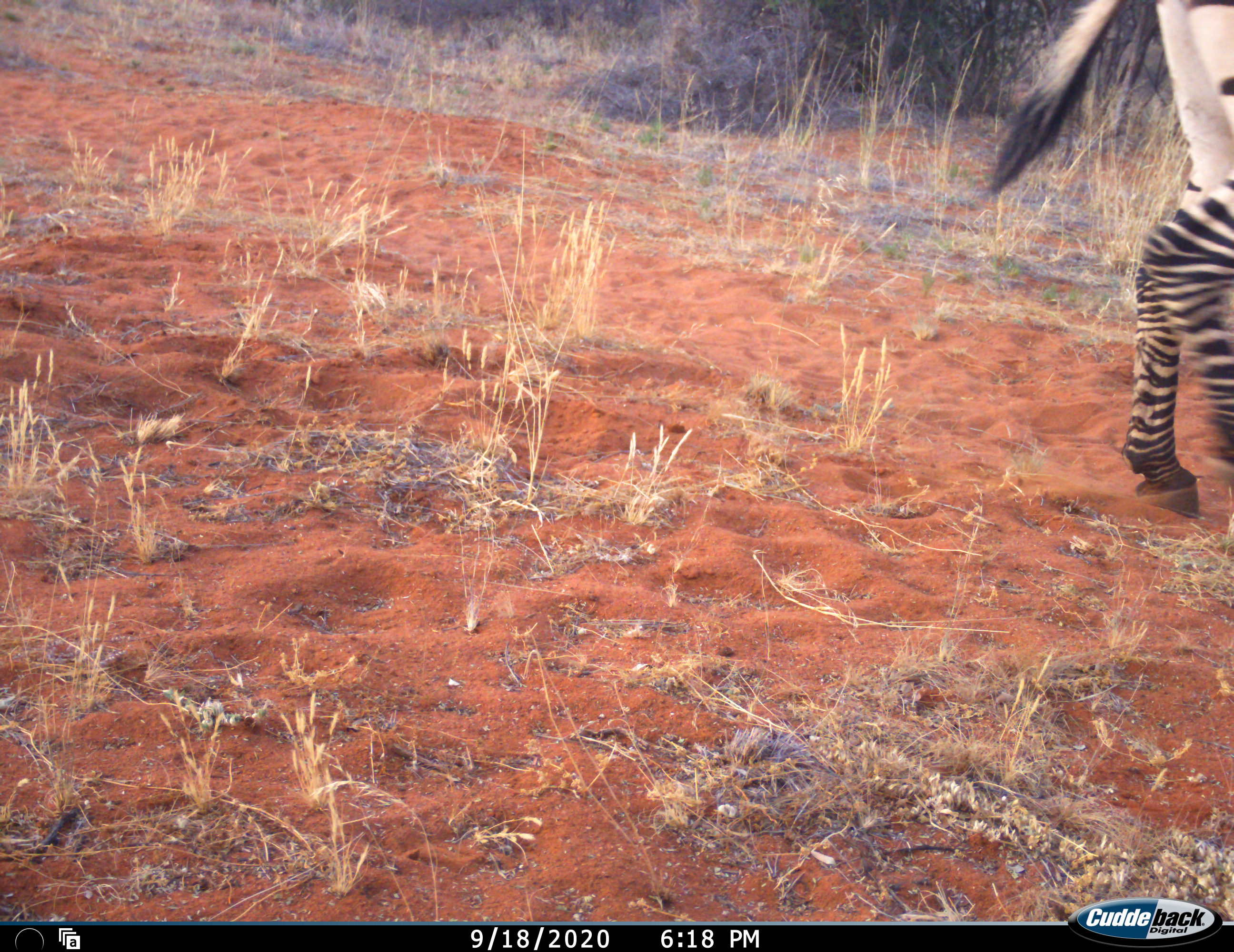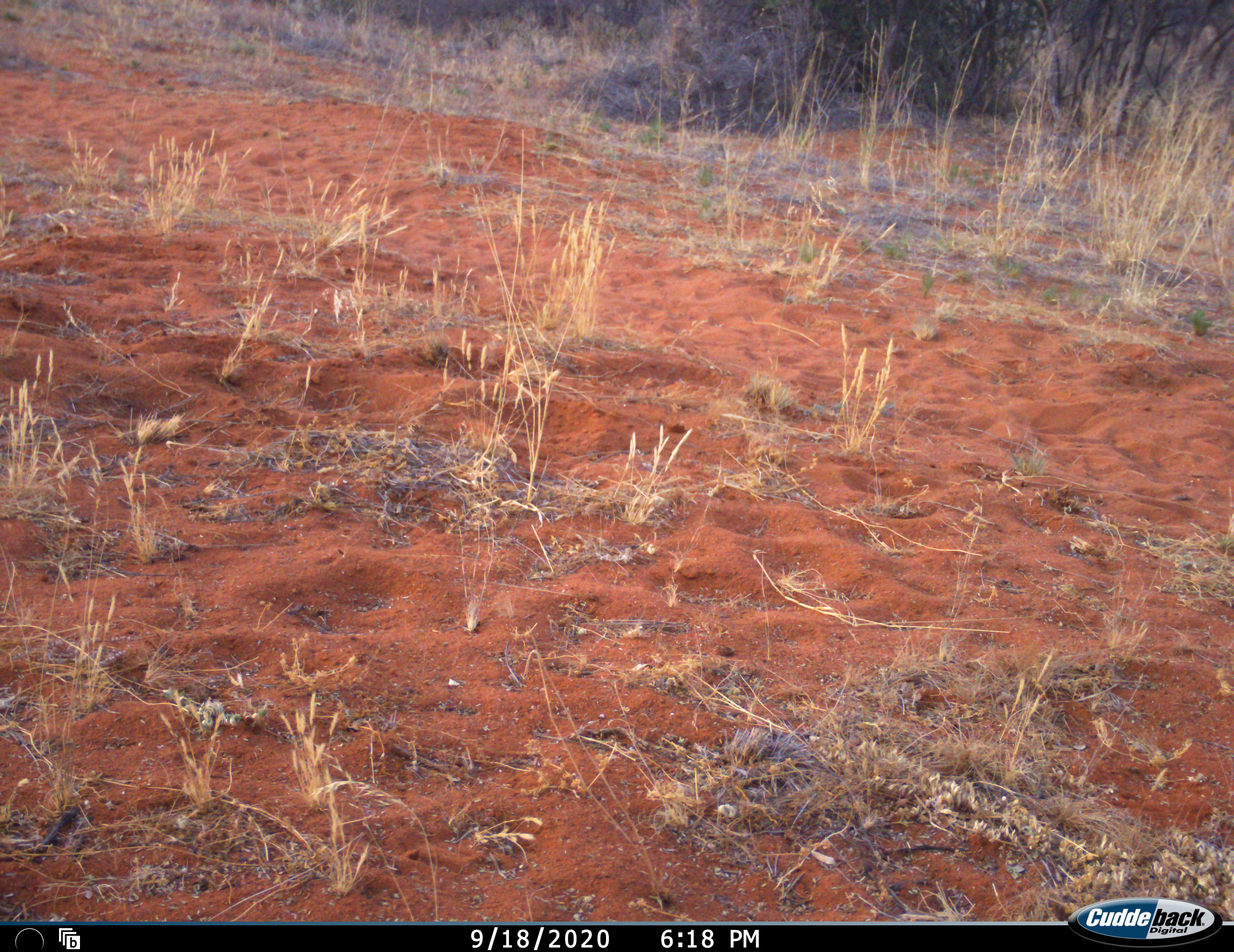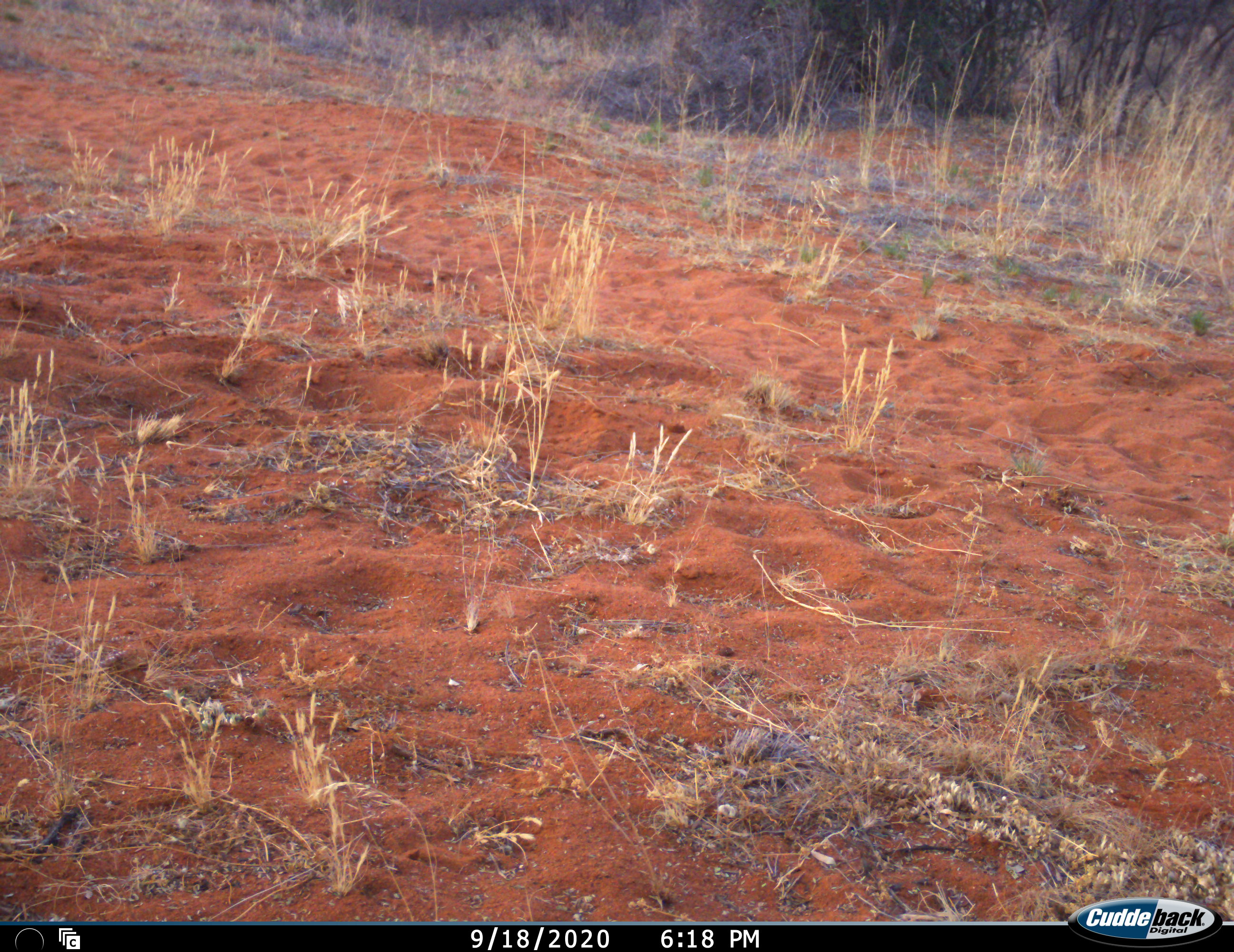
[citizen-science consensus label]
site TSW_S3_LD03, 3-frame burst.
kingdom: Animalia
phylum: Chordata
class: Mammalia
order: Perissodactyla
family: Equidae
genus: Equus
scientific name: Equus zebra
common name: mountain zebra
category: zebramountain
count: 1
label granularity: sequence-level